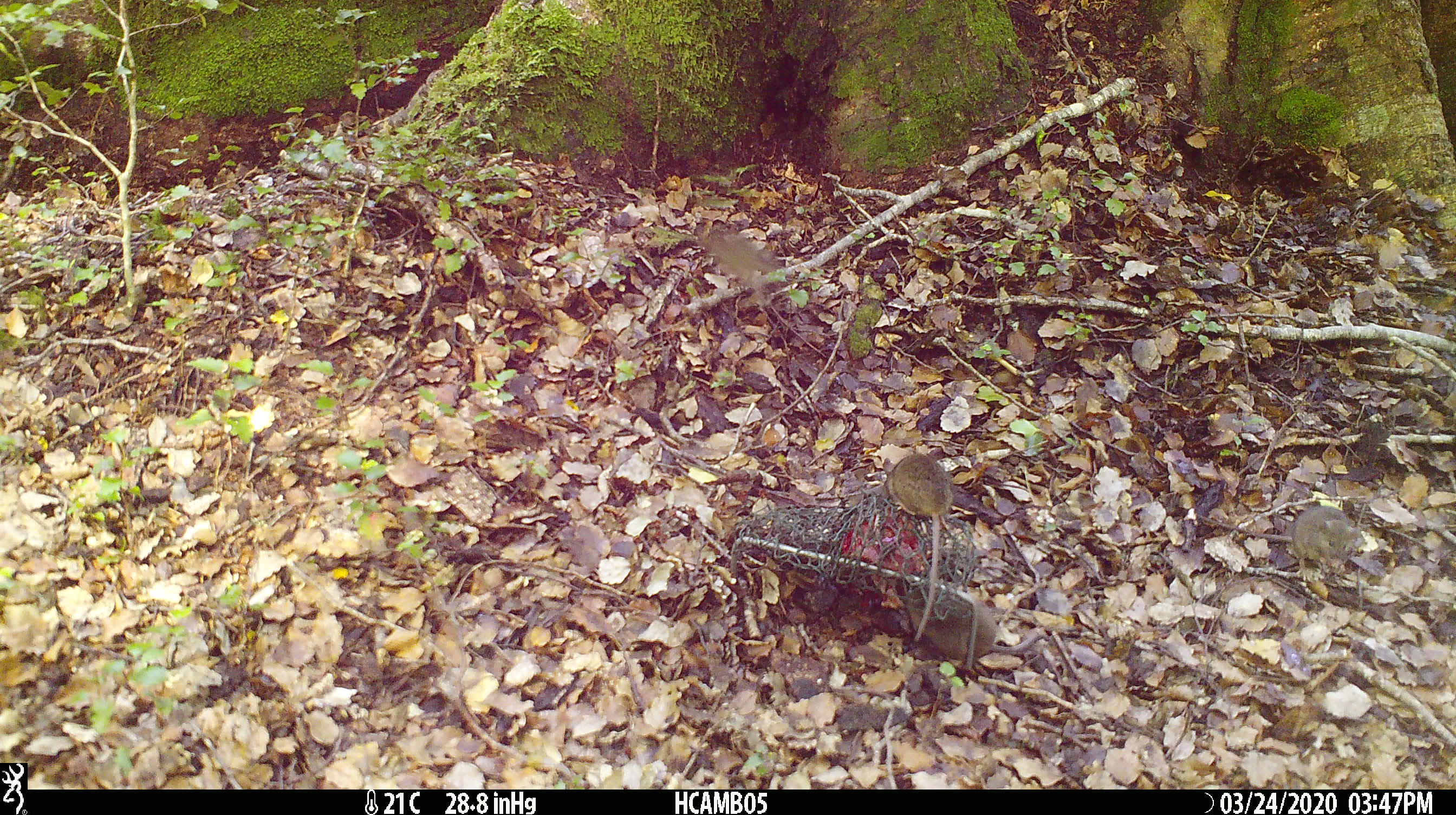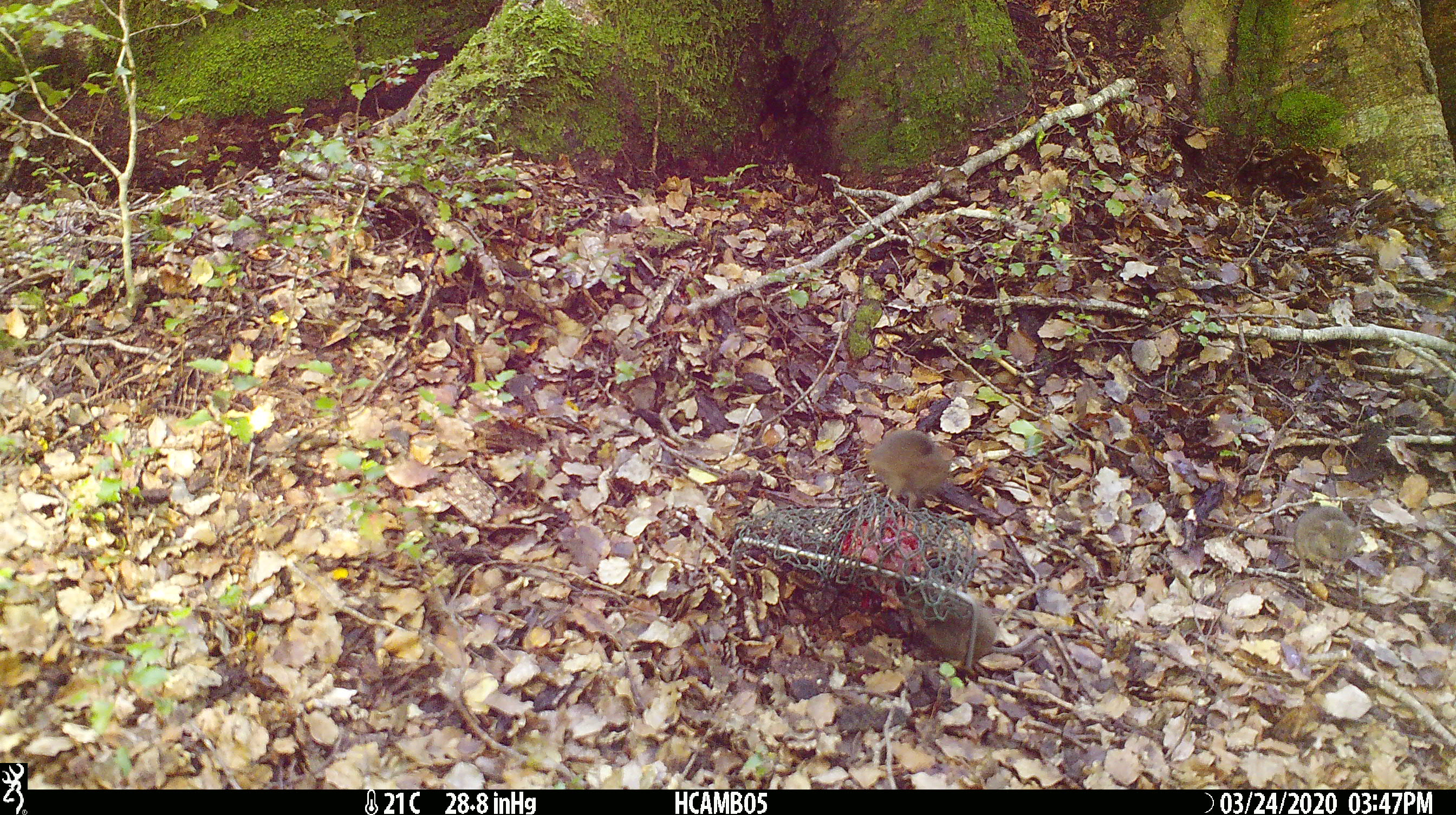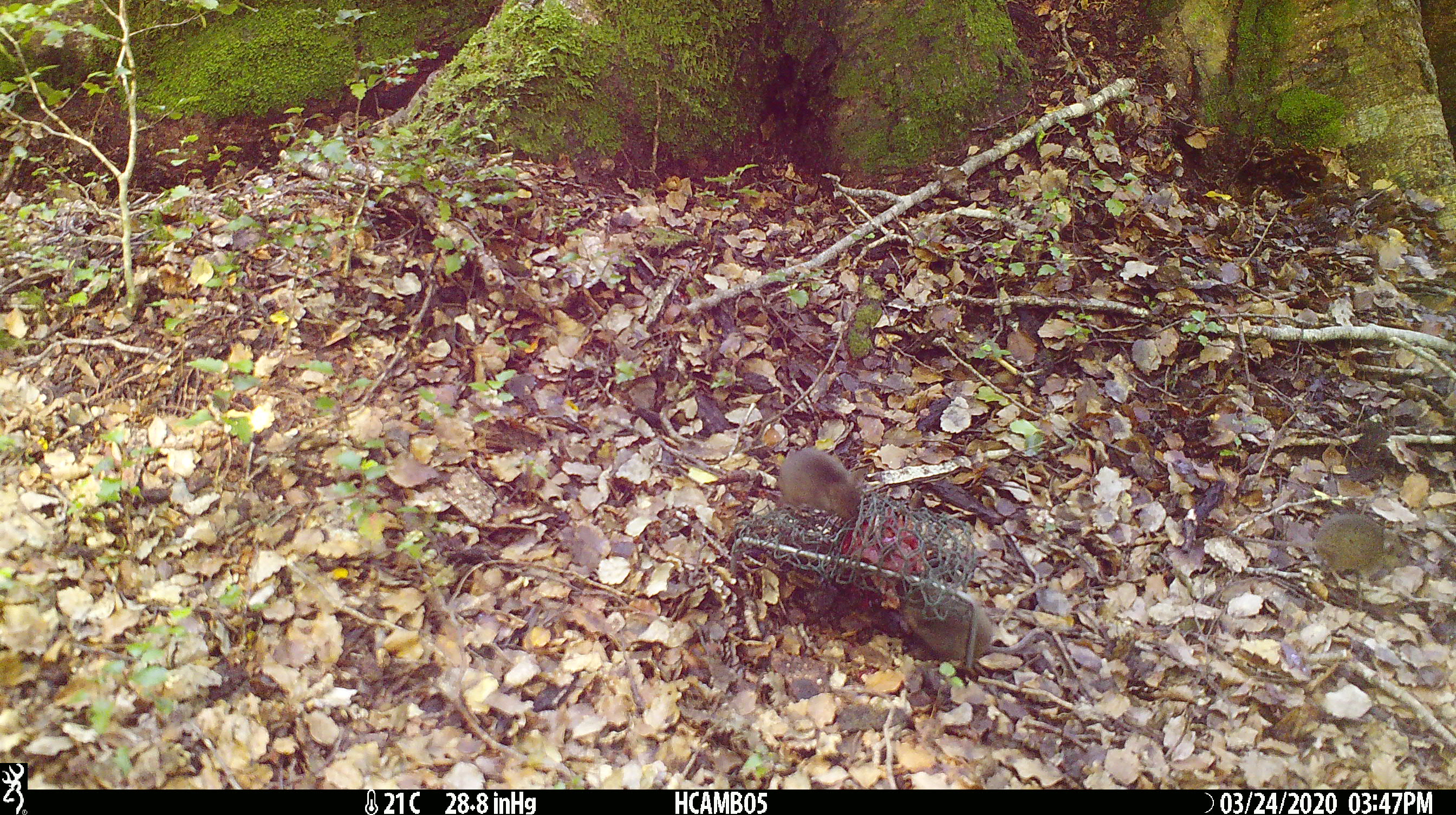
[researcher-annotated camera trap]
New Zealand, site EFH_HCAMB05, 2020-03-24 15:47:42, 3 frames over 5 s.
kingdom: Animalia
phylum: Chordata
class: Mammalia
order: Rodentia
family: Muridae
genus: Mus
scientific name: Mus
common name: mouse